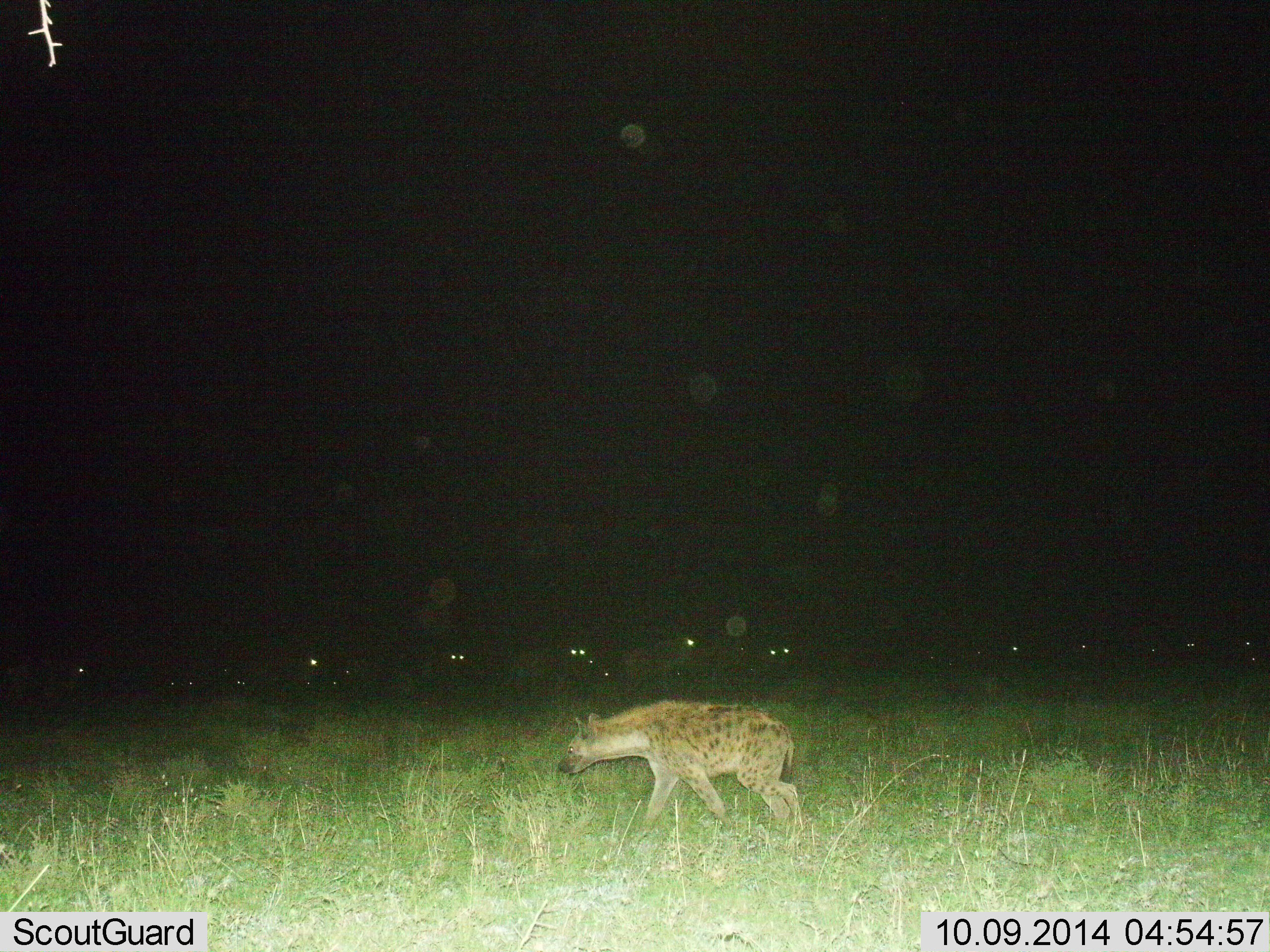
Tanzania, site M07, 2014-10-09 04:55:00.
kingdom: Animalia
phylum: Chordata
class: Mammalia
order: Carnivora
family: Hyaenidae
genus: Crocuta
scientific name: Crocuta crocuta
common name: spotted hyena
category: hyenaspotted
Hyenaspotted (spotted hyena) (Crocuta crocuta), count 1. Behavior (volunteer vote fractions): standing 27%, resting 0%, moving 91%, interacting 0%. Young present (vote fraction): 0%. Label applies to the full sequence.